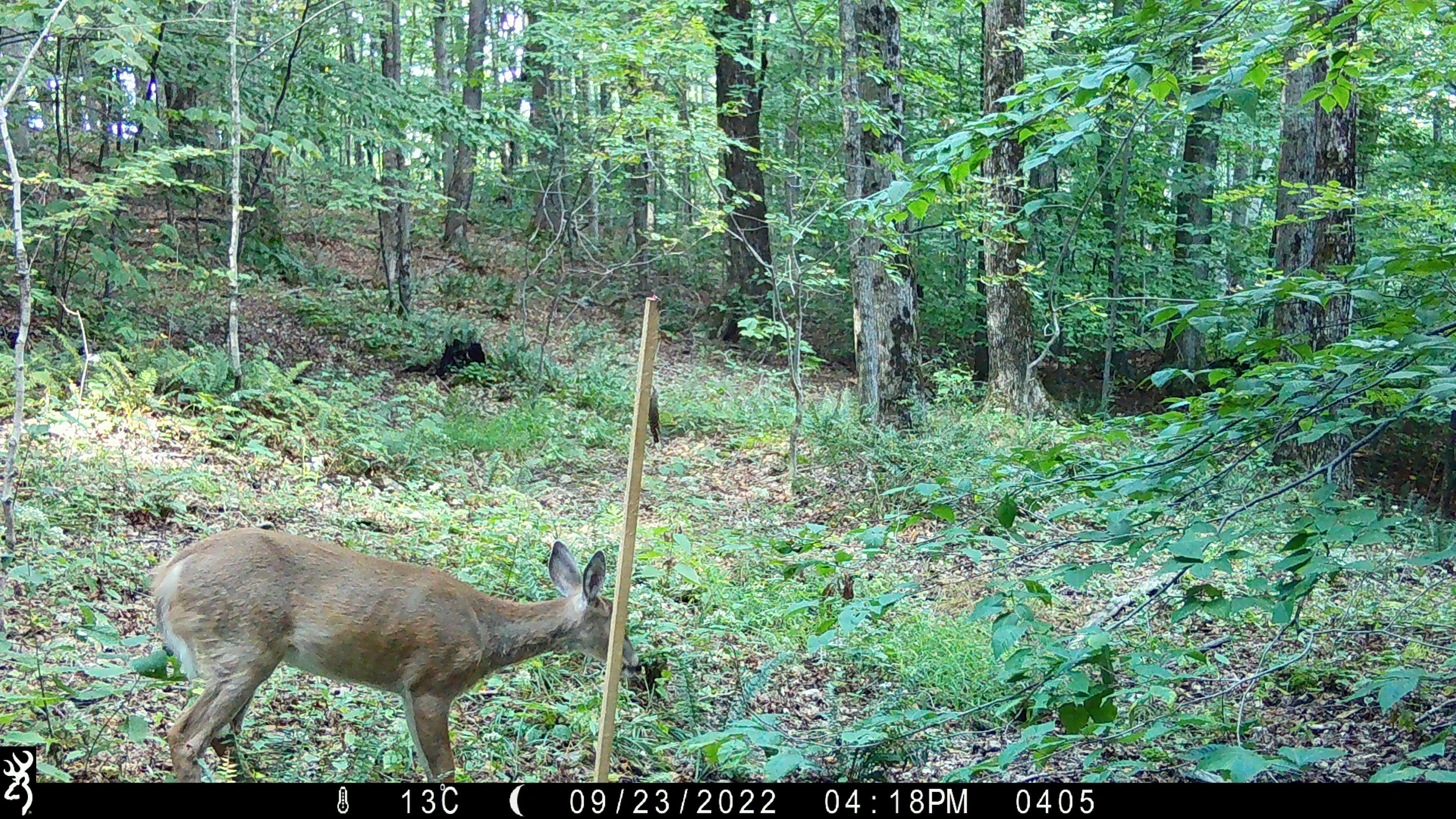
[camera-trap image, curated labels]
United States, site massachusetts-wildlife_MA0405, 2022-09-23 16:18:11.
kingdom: Animalia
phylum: Chordata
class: Mammalia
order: Artiodactyla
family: Cervidae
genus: Odocoileus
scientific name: Odocoileus virginianus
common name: white-tailed deer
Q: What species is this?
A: White-tailed deer (Odocoileus virginianus).